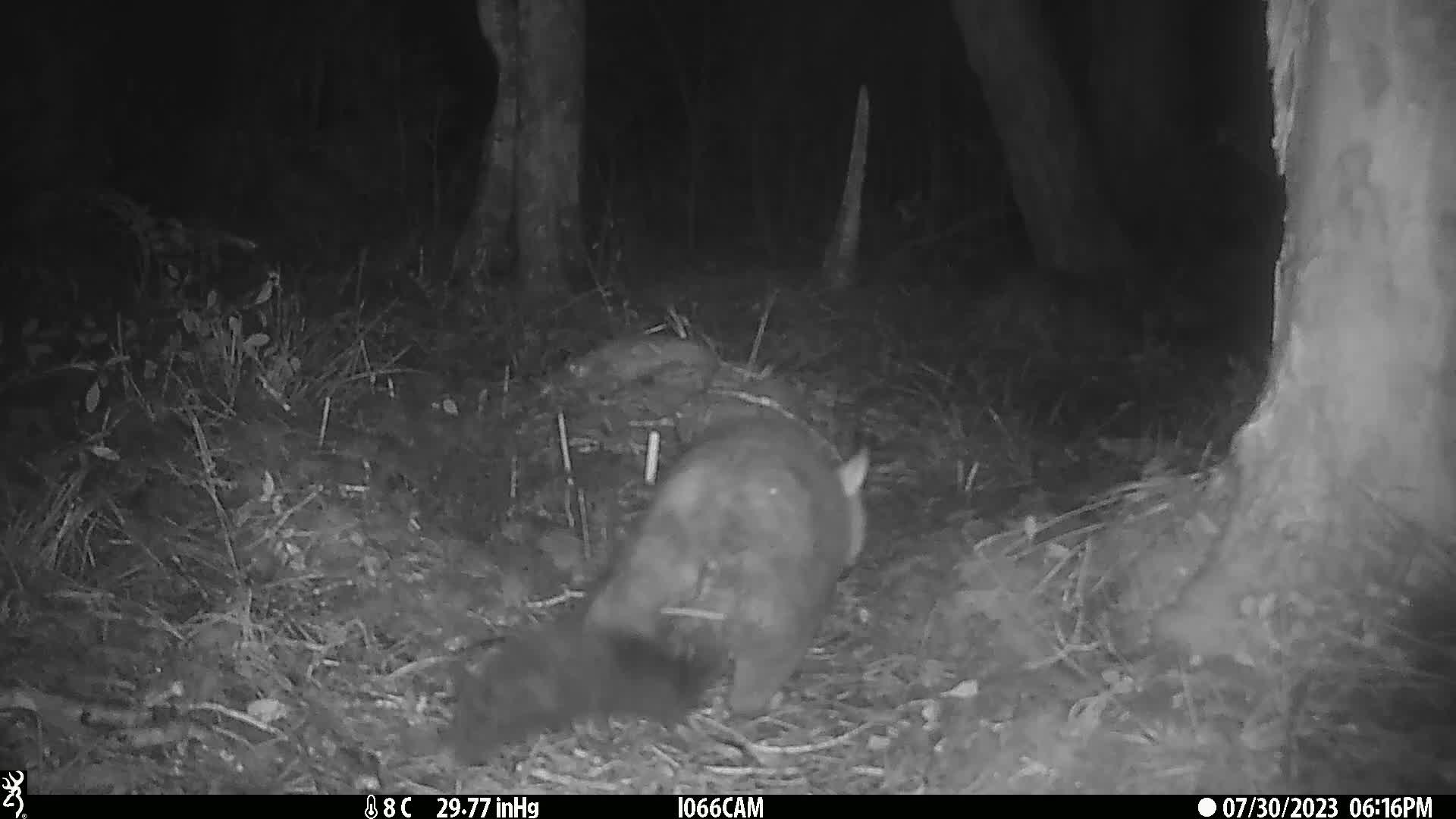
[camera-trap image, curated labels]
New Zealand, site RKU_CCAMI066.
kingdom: Animalia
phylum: Chordata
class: Mammalia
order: Diprotodontia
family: Phalangeridae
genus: Trichosurus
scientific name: Trichosurus vulpecula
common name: common brushtail possum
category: possum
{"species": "possum (common brushtail possum) (Trichosurus vulpecula)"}